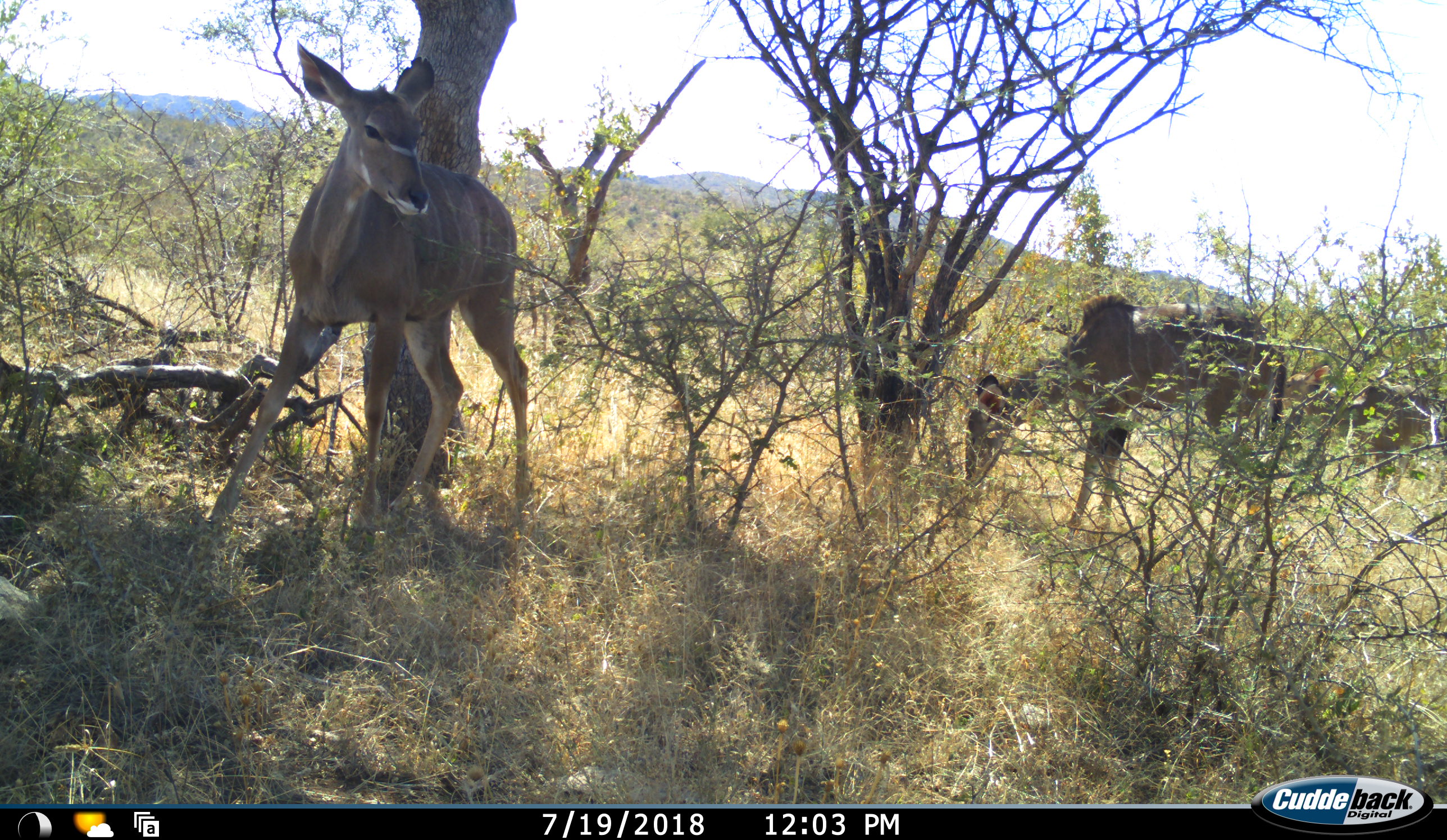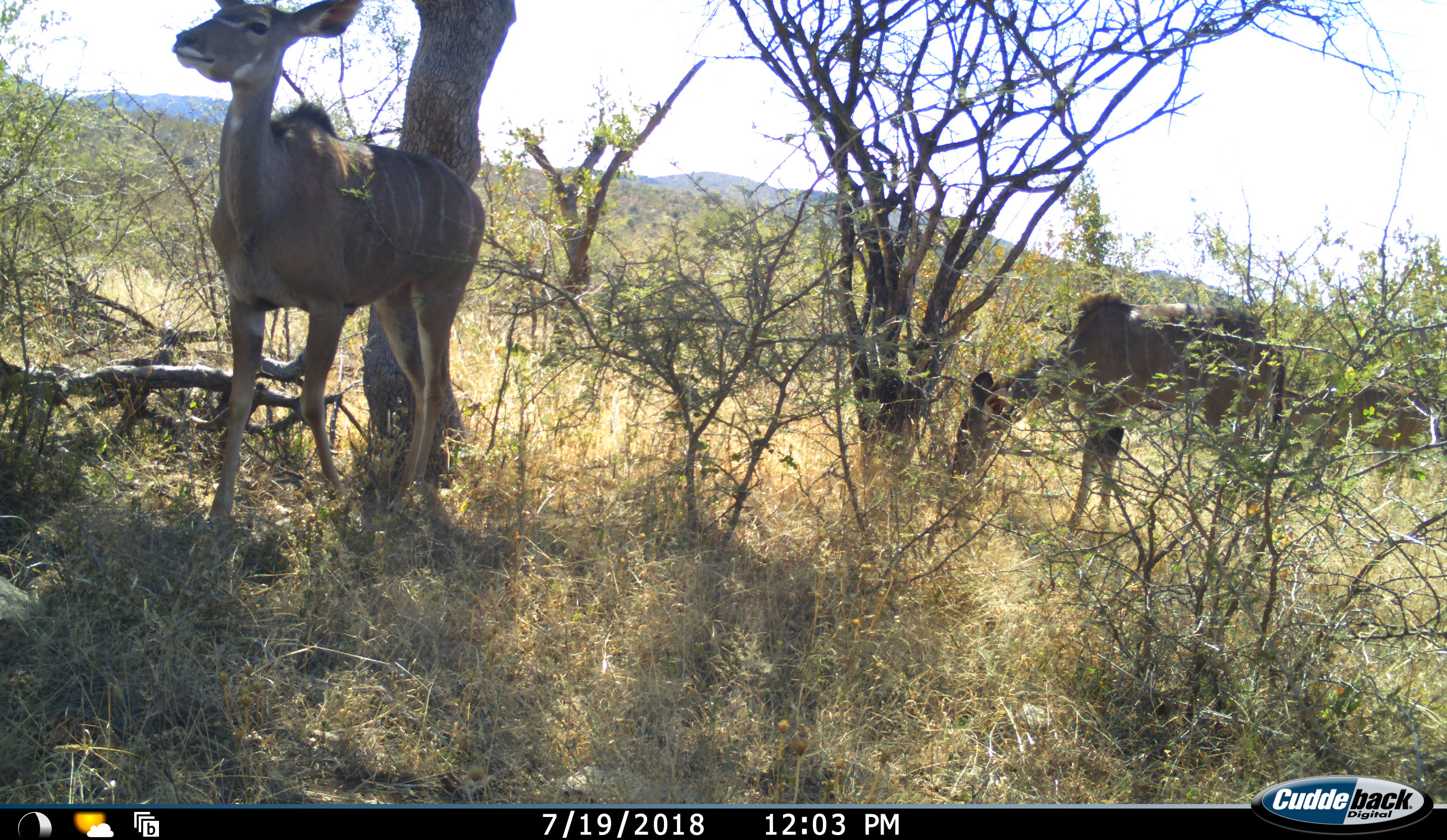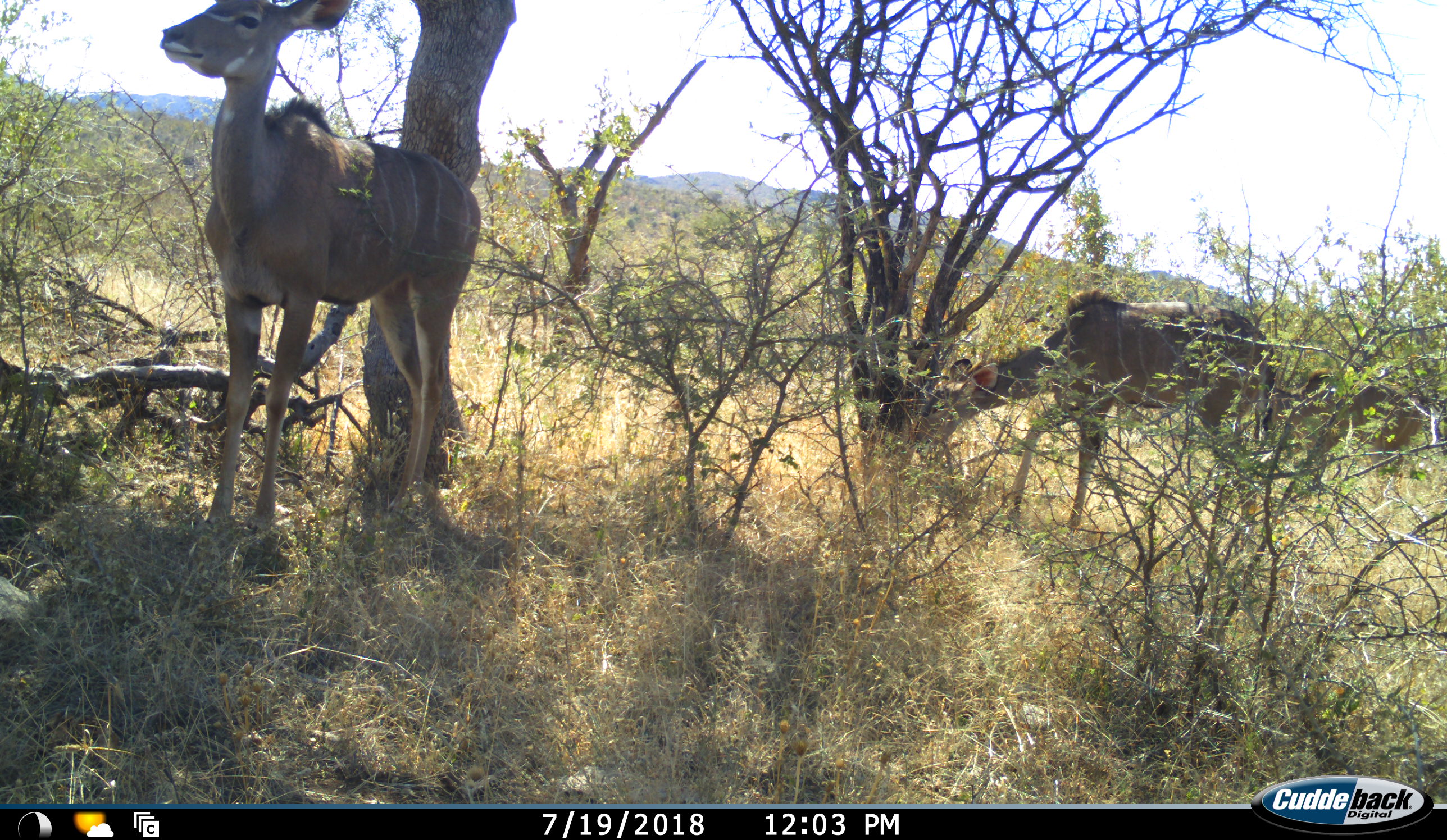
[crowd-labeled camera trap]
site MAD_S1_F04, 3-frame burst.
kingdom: Animalia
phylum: Chordata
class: Mammalia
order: Artiodactyla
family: Bovidae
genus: Tragelaphus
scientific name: Tragelaphus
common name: kudu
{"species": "kudu (Tragelaphus)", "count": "3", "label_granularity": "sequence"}